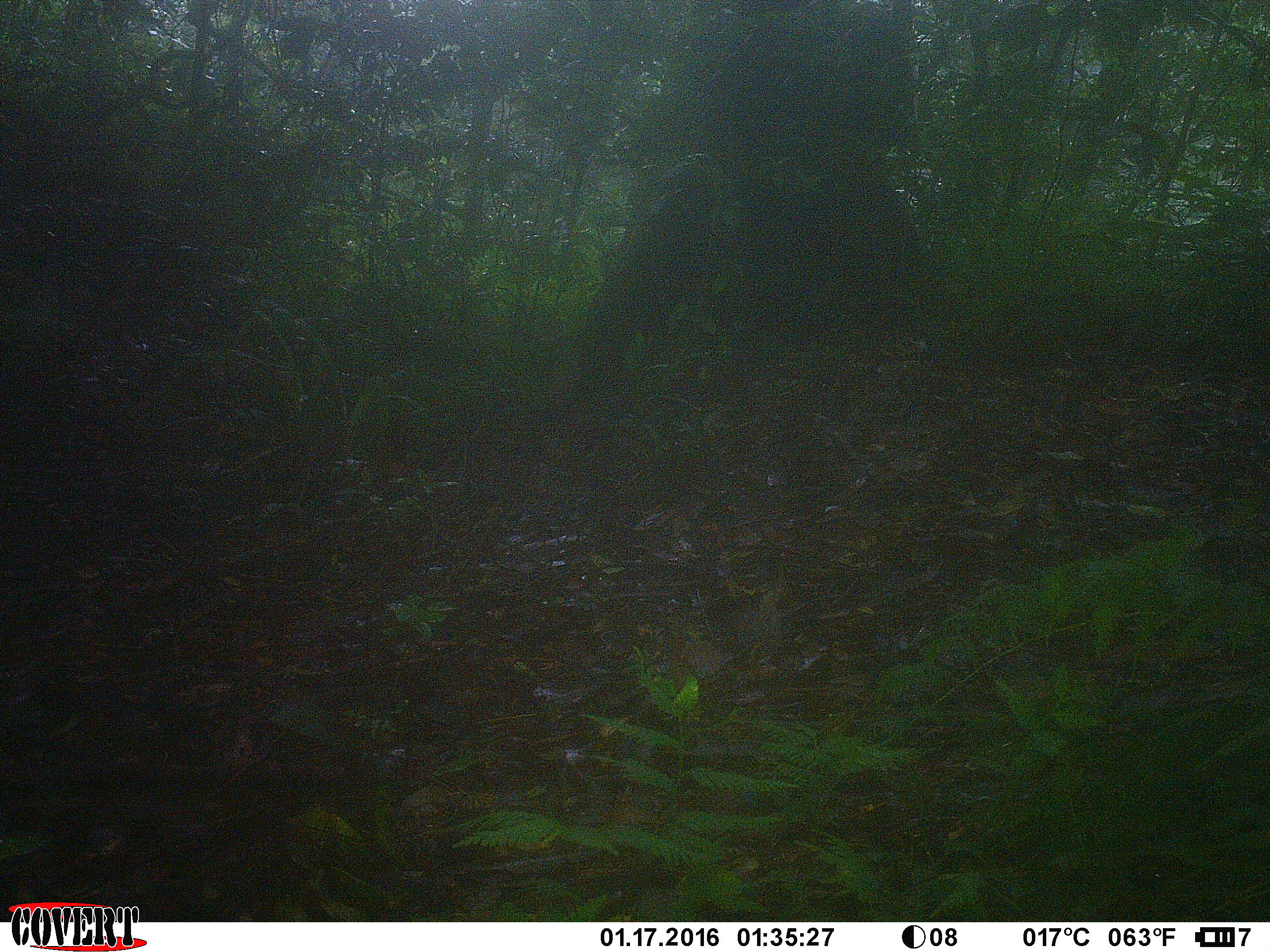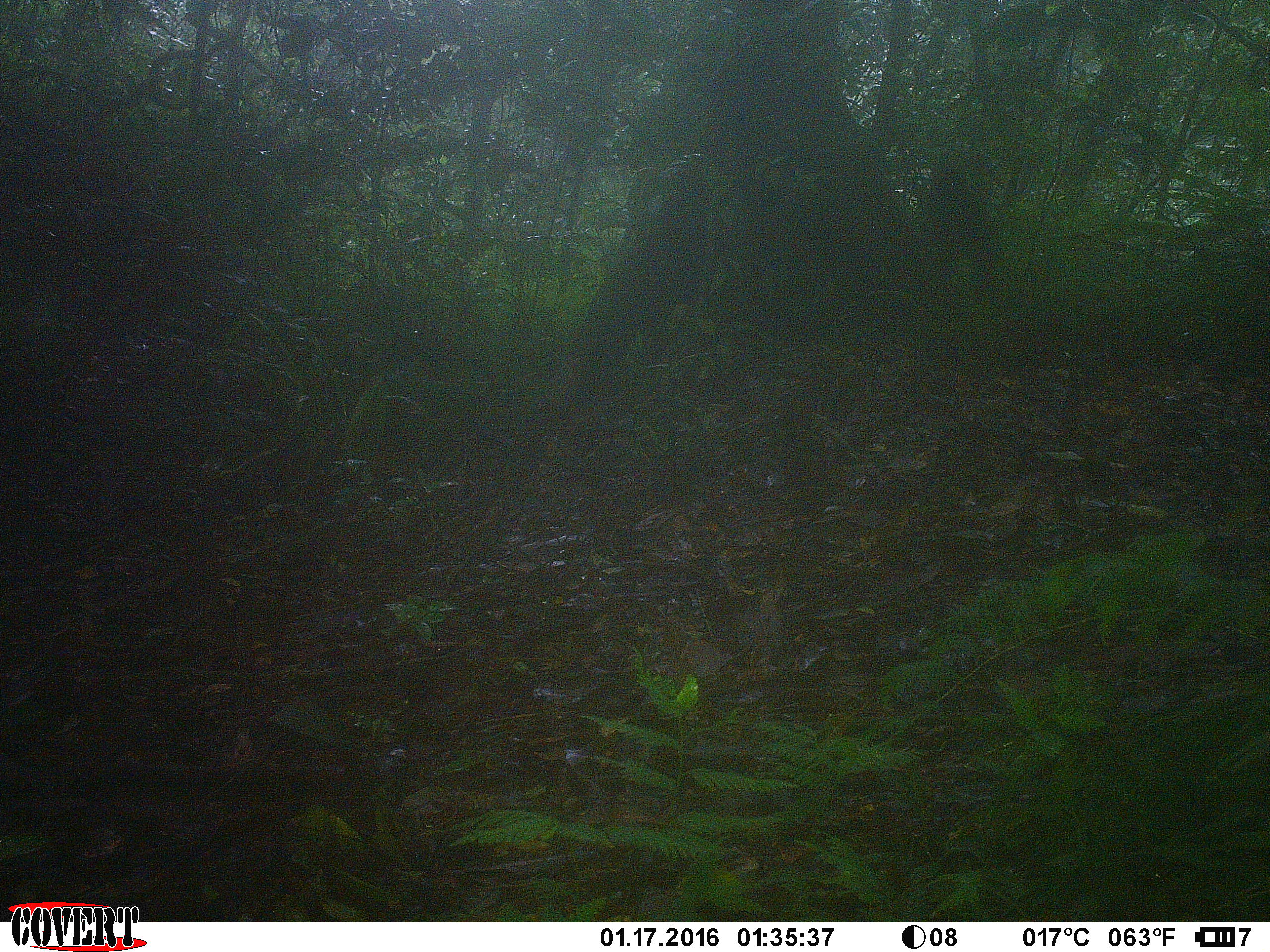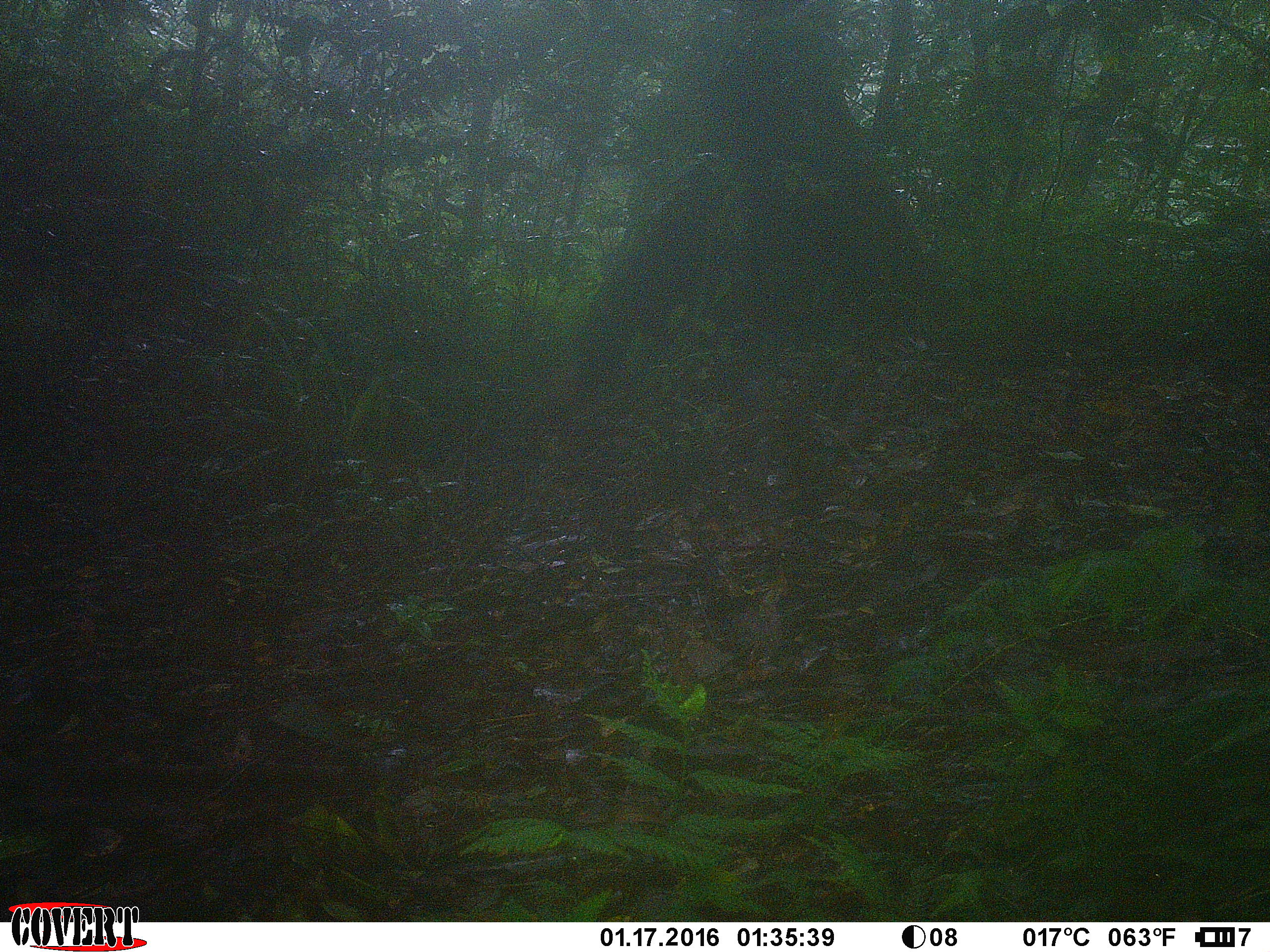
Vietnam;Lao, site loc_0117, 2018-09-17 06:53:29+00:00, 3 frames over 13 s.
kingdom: Animalia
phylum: Chordata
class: Mammalia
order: Primates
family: Cercopithecidae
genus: Macaca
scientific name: Macaca arctoides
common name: stump-tailed macaque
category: stump tailed macaque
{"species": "stump tailed macaque (stump-tailed macaque) (Macaca arctoides)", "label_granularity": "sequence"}